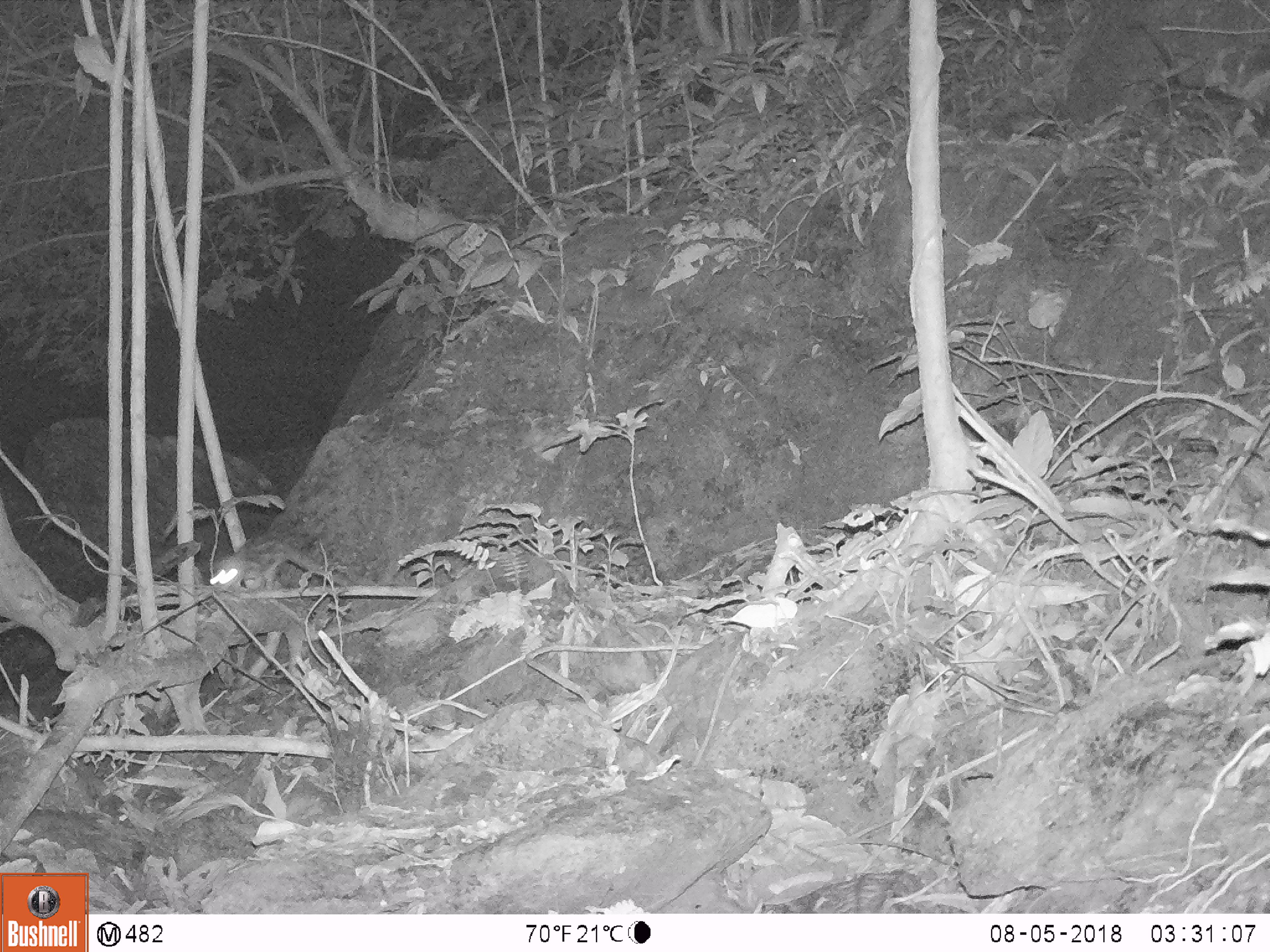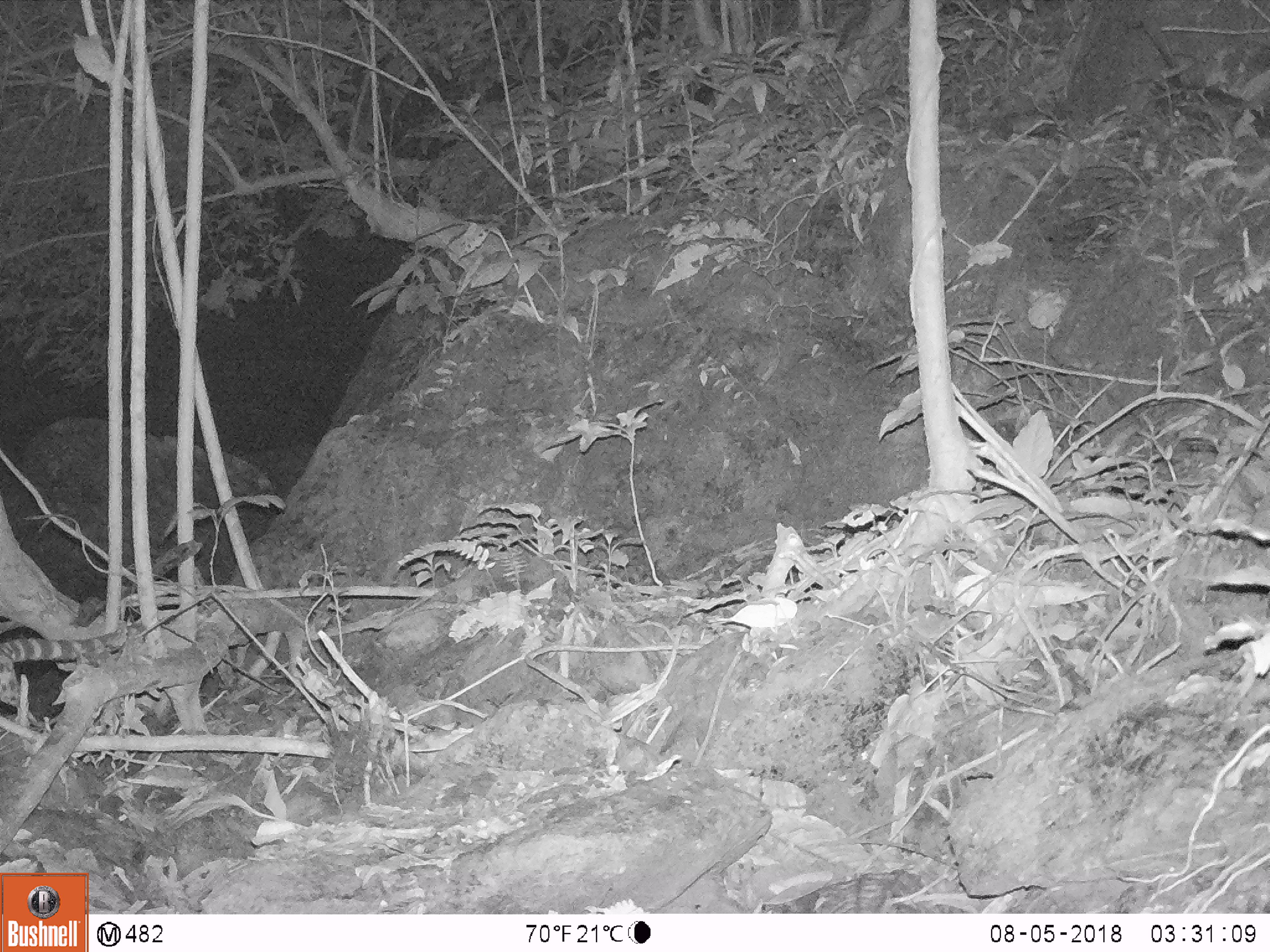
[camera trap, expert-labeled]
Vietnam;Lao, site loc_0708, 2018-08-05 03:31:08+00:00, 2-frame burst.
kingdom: Animalia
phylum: Chordata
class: Mammalia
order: Carnivora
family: Prionodontidae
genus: Prionodon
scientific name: Prionodon pardicolor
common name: spotted linsang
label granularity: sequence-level